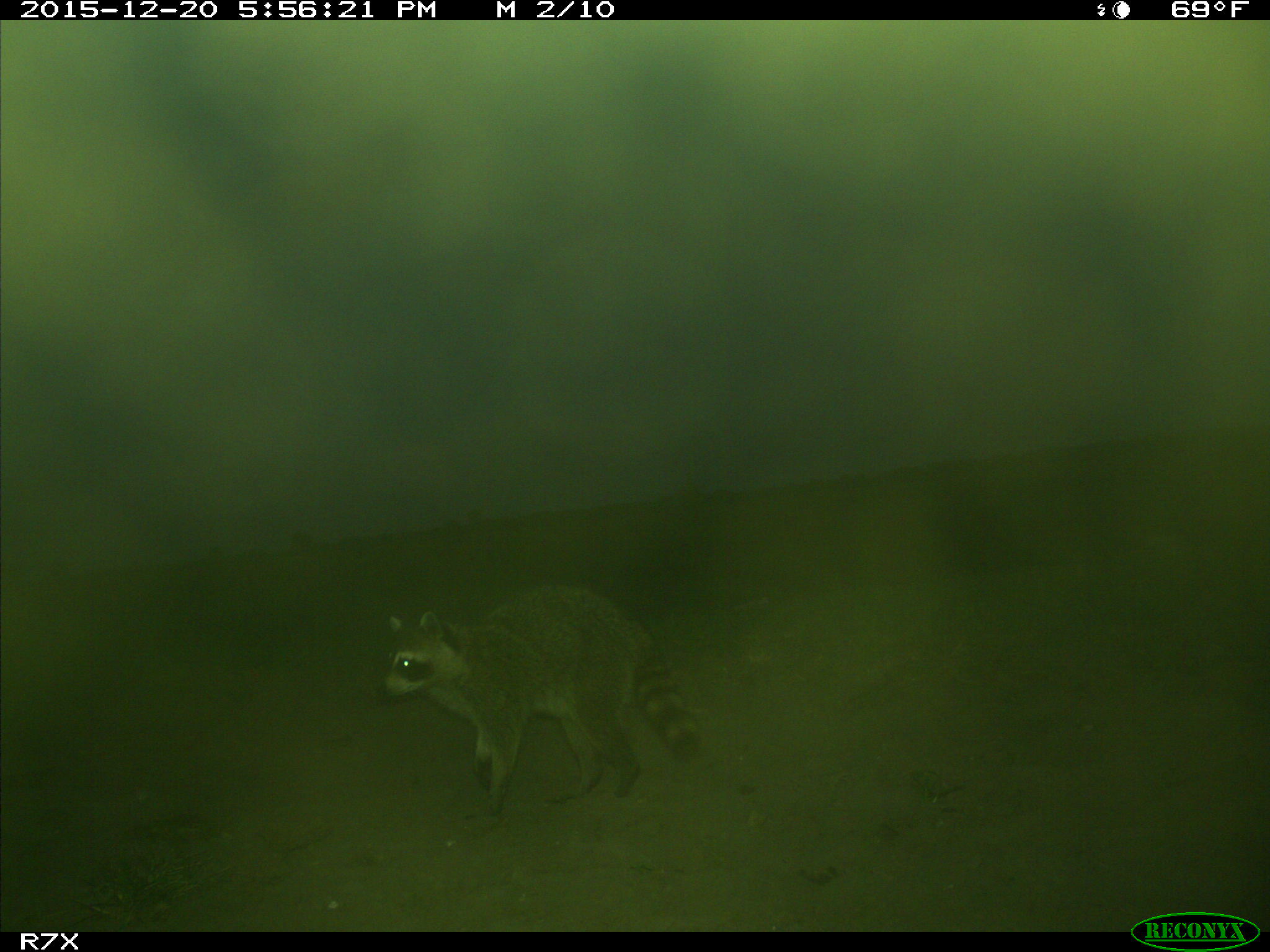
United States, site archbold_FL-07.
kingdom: Animalia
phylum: Chordata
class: Mammalia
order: Carnivora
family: Procyonidae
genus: Procyon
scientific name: Procyon lotor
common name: common raccoon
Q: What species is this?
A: Procyon lotor (common raccoon).